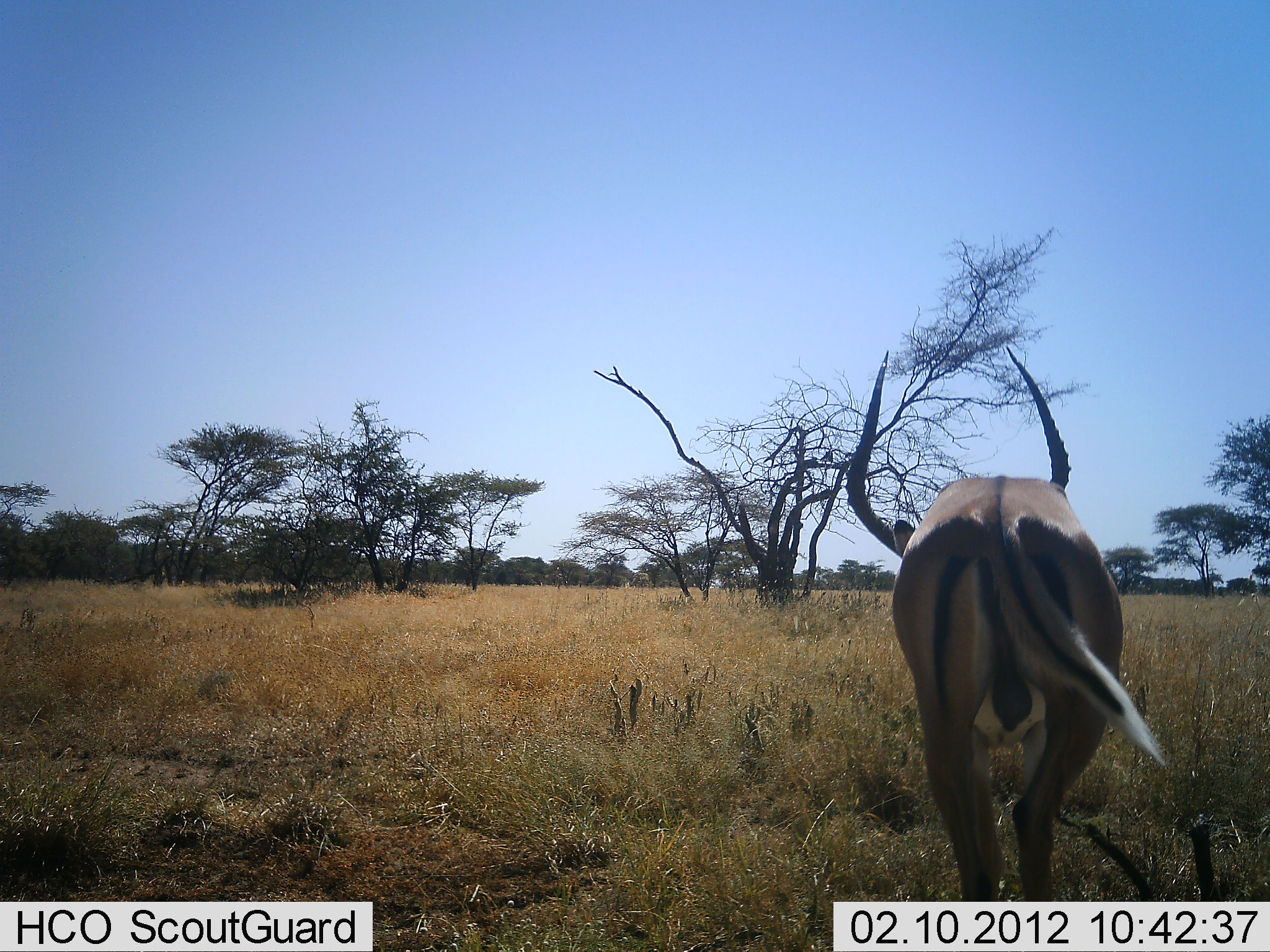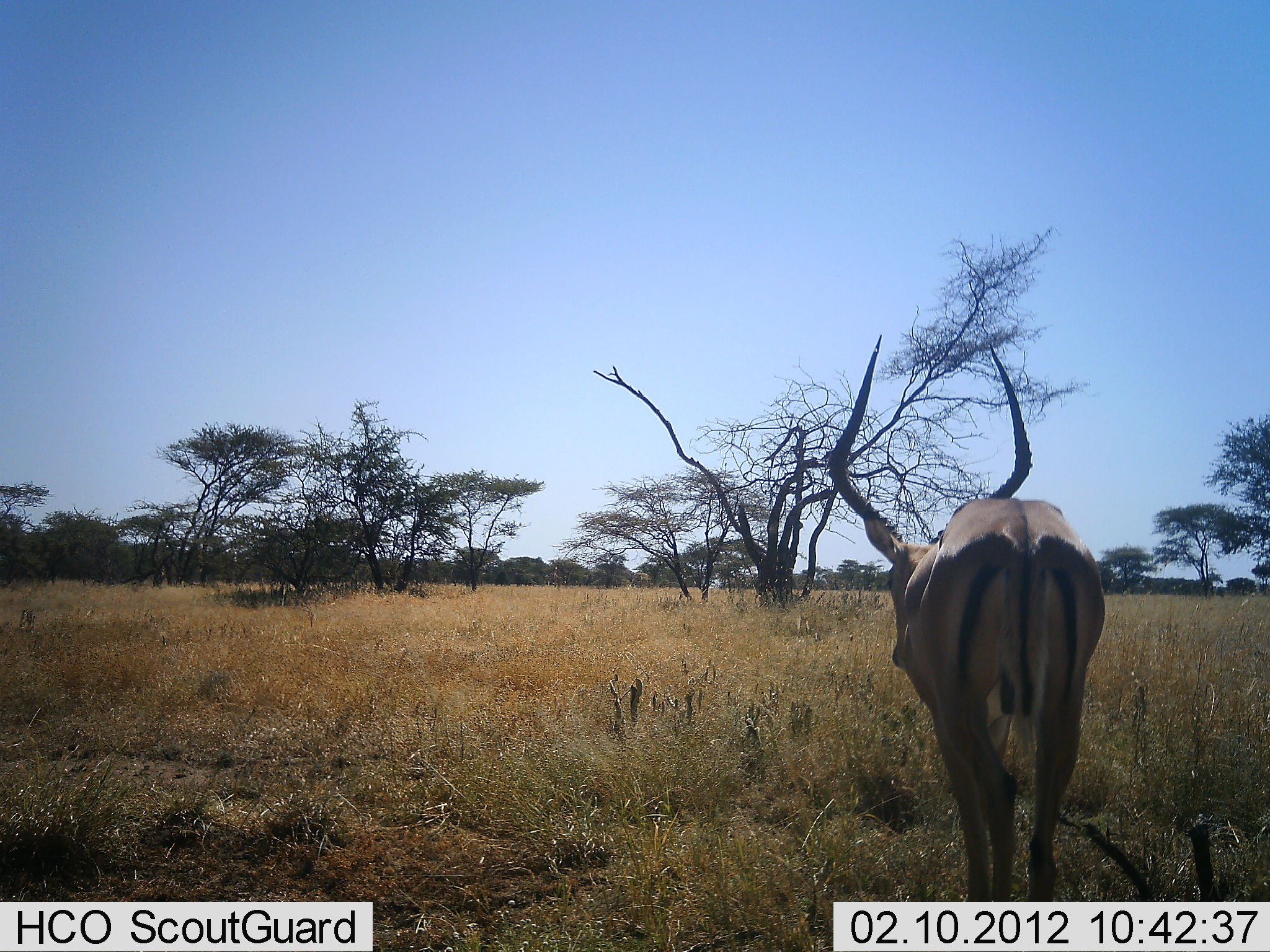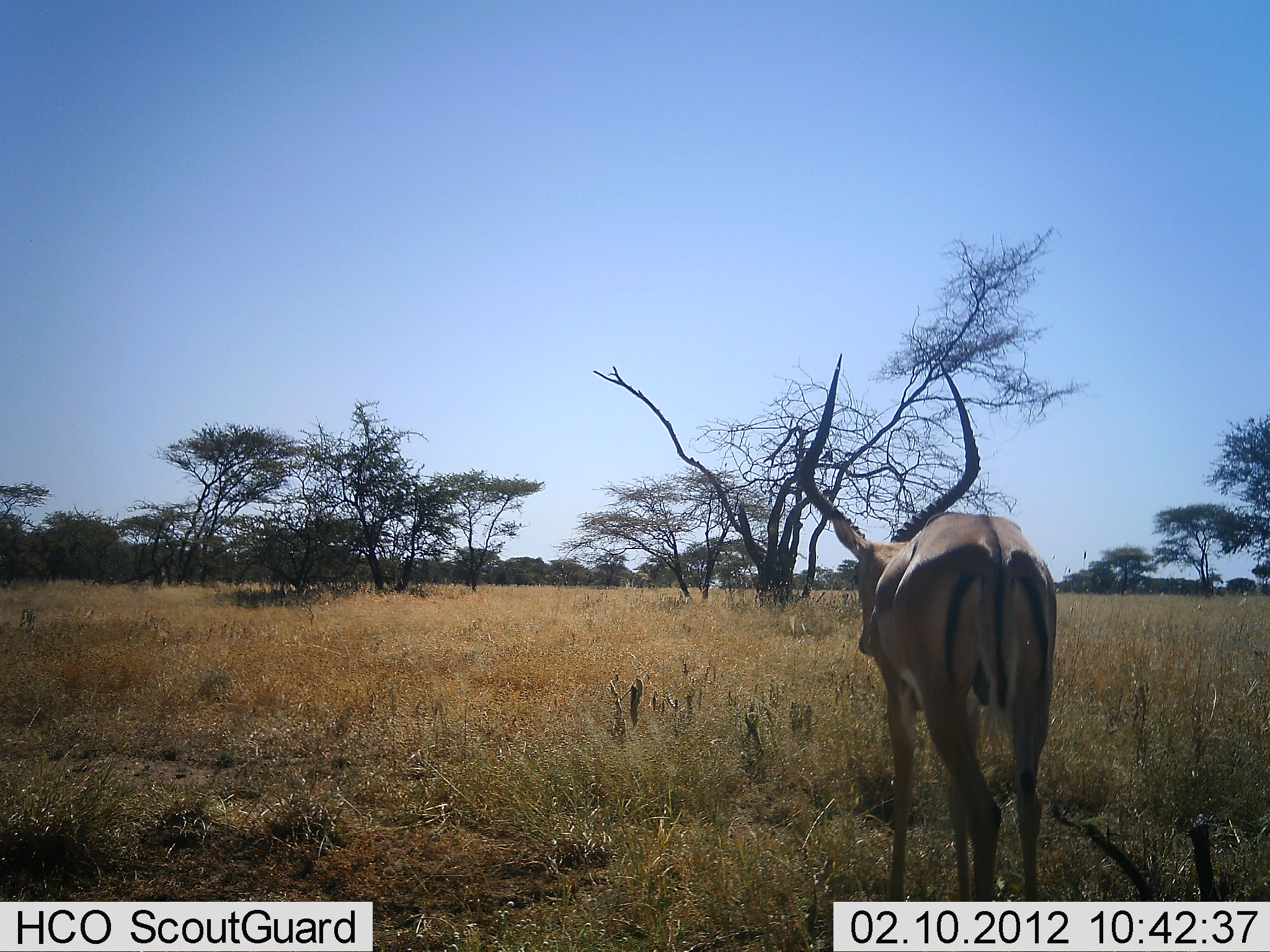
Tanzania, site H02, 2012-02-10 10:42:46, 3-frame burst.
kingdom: Animalia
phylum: Chordata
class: Mammalia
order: Artiodactyla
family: Bovidae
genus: Aepyceros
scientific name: Aepyceros melampus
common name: impala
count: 1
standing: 20%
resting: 0%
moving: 80%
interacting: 0%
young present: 0%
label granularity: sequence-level